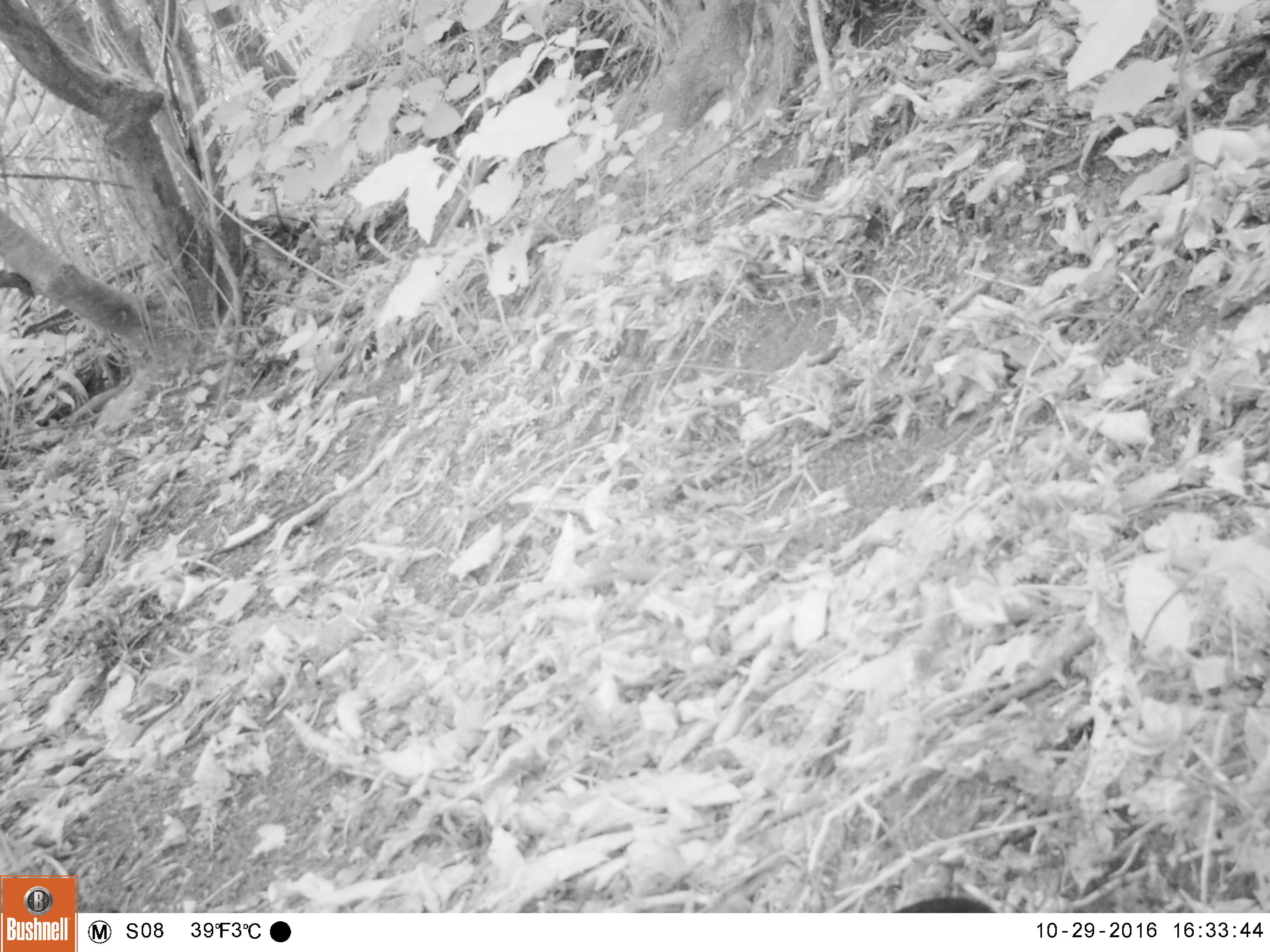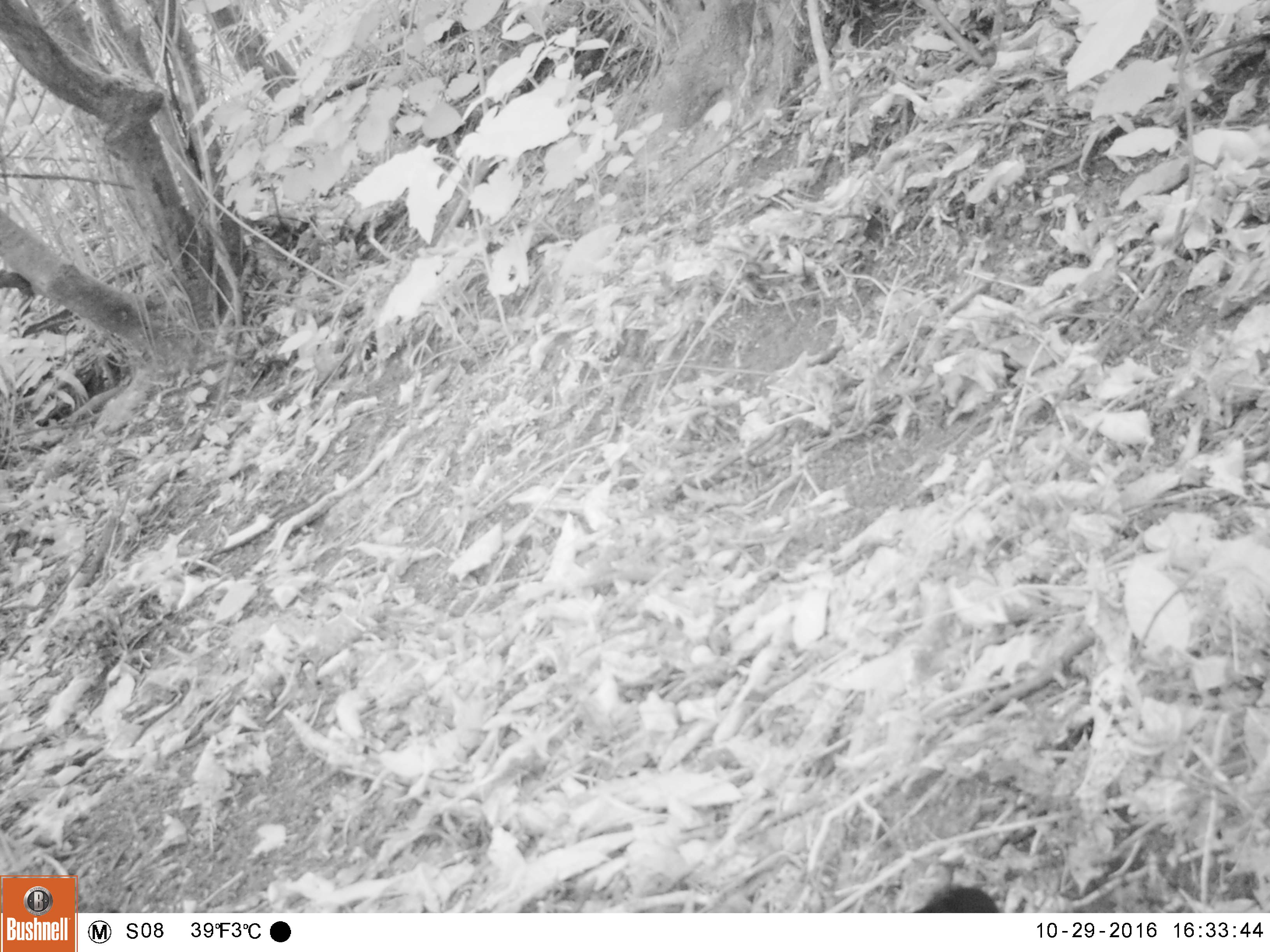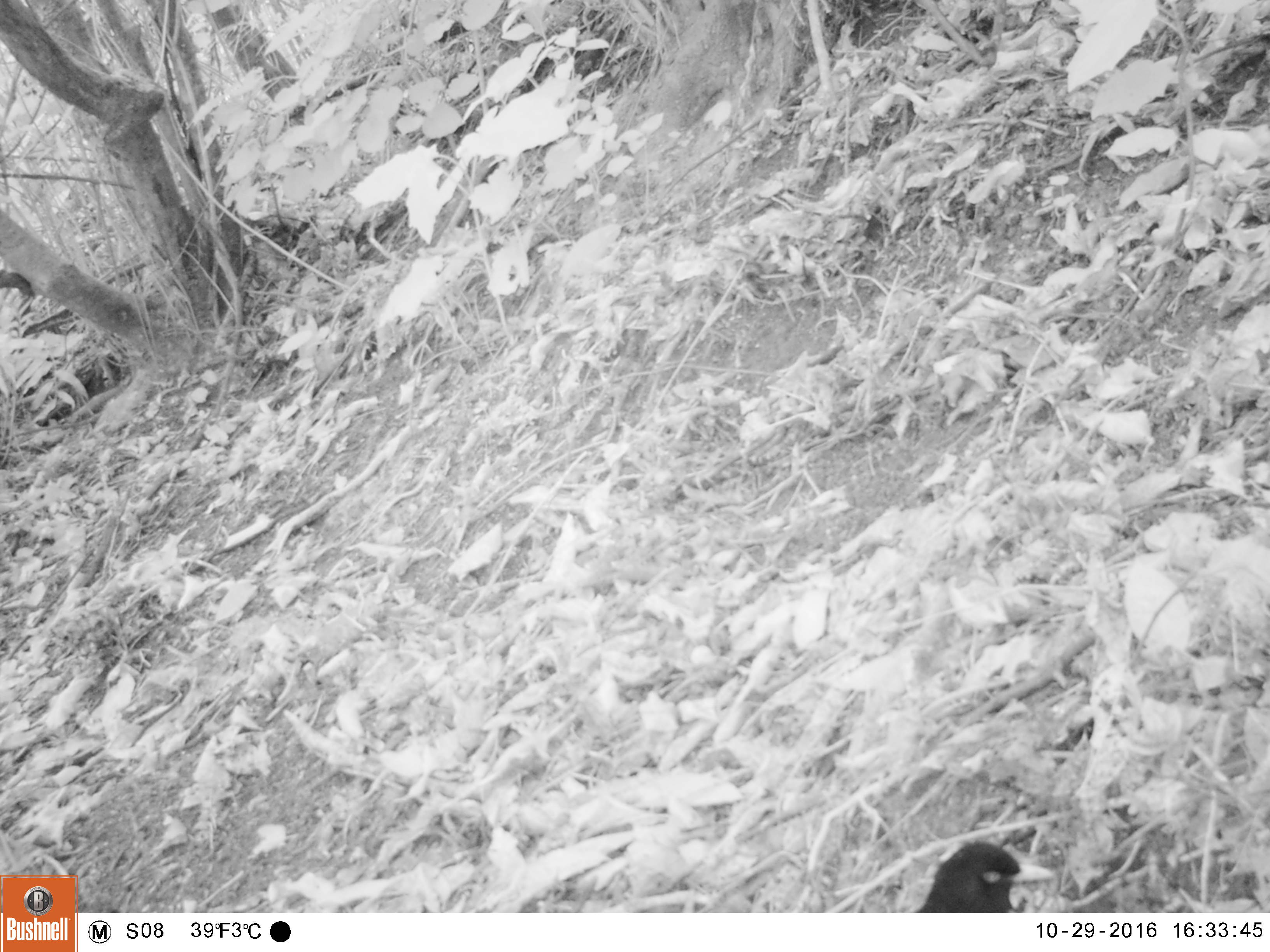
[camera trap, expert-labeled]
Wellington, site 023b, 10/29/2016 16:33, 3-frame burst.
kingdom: Animalia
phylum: Chordata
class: Aves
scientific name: Aves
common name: bird